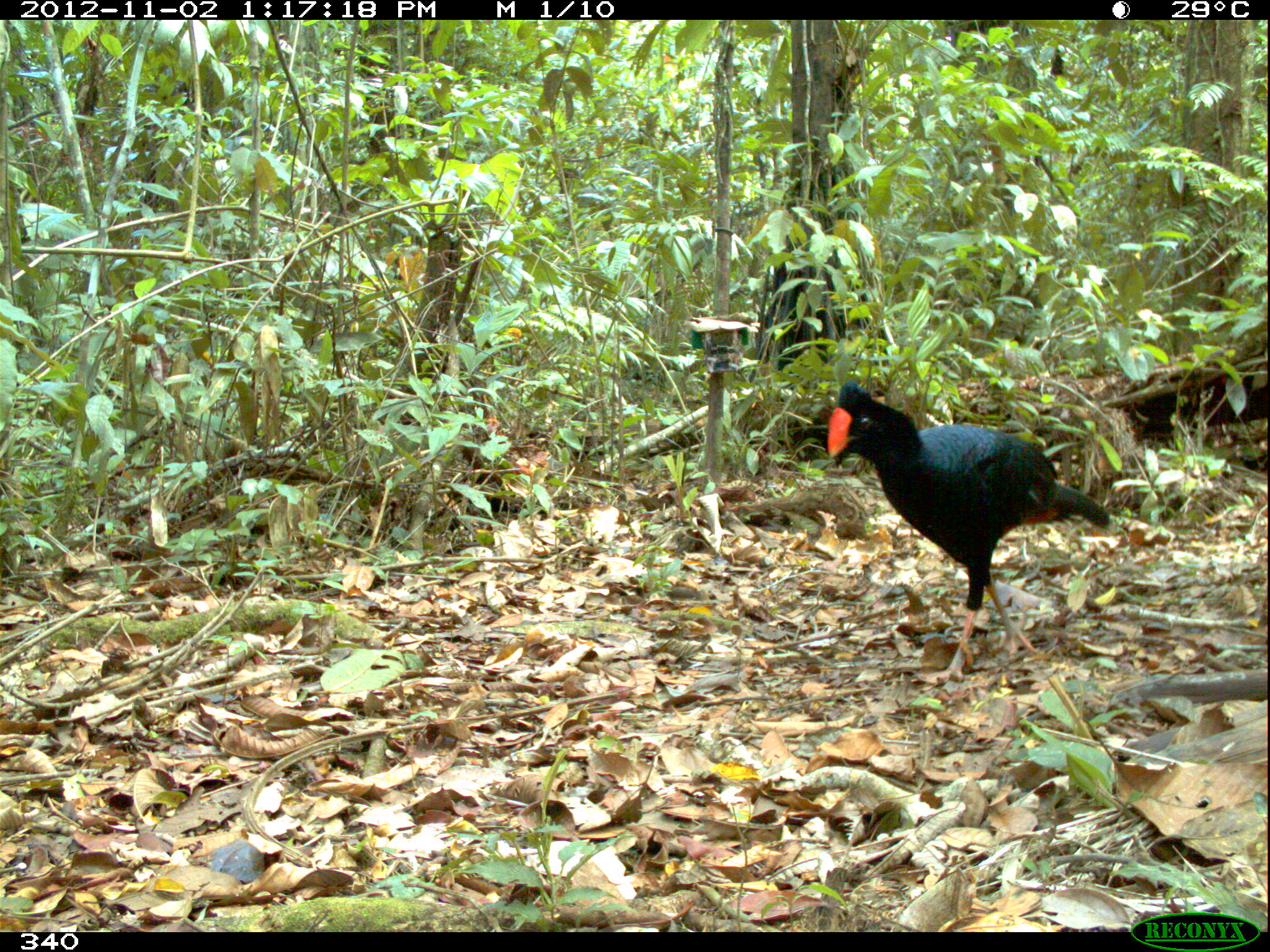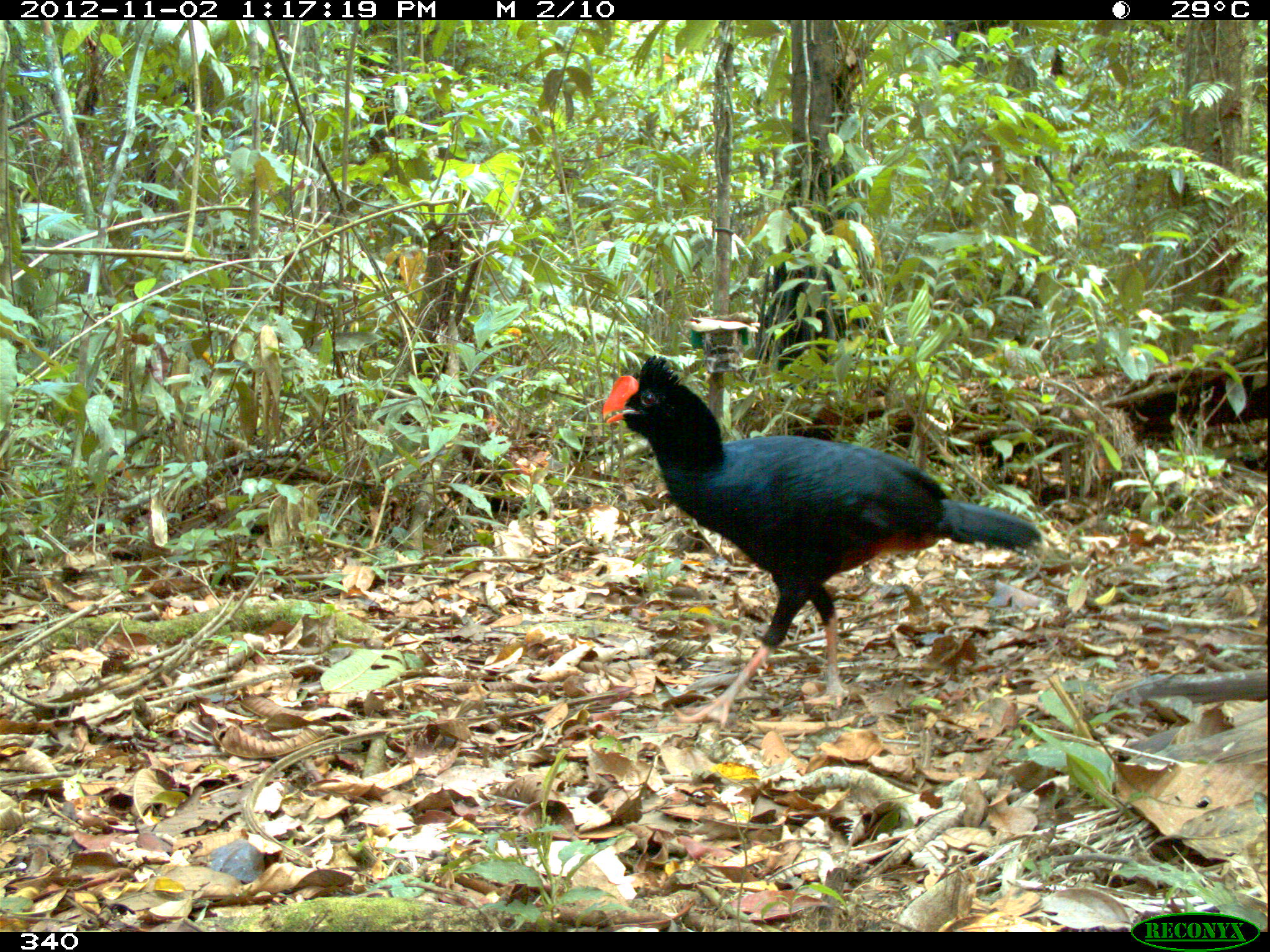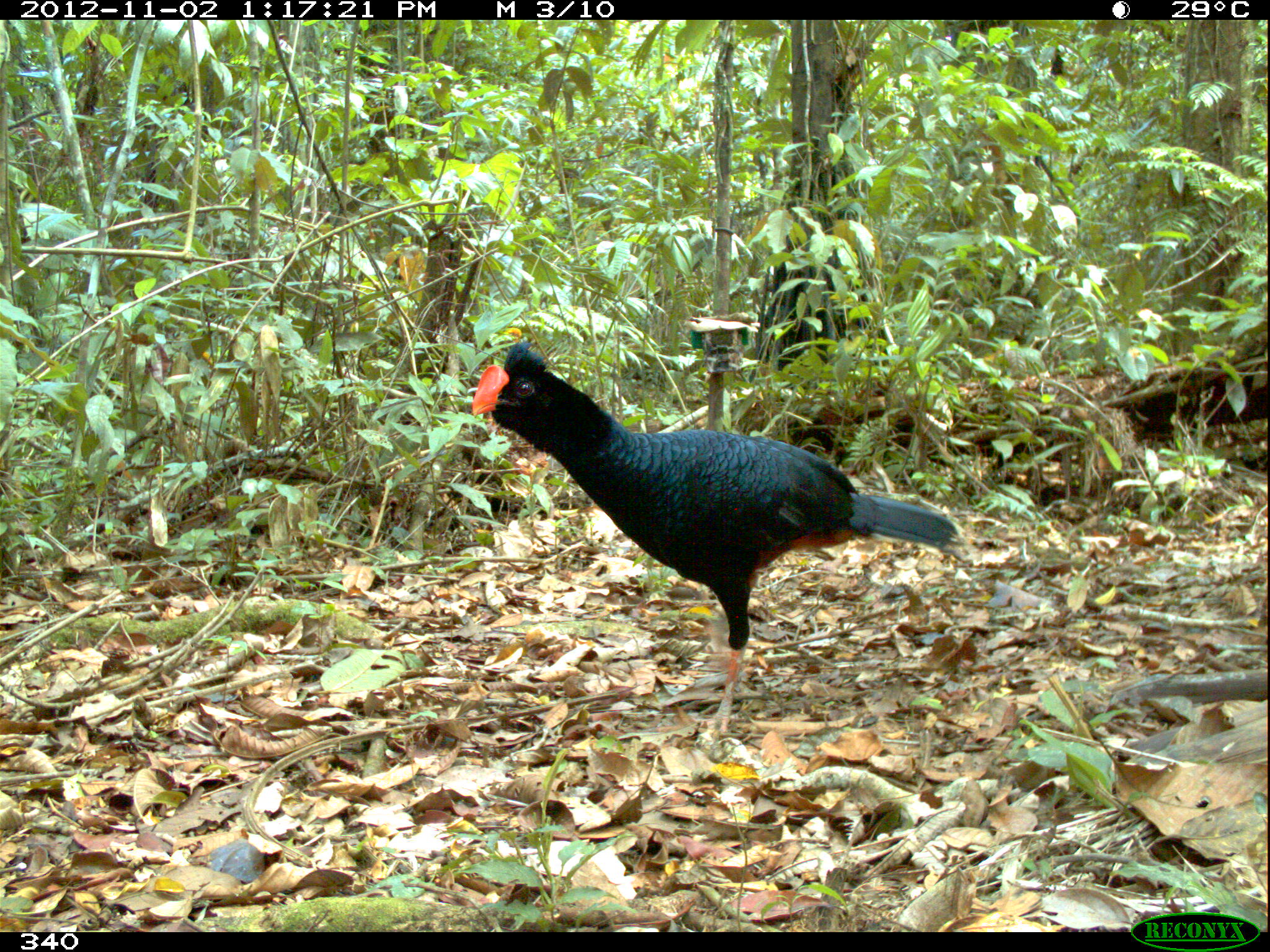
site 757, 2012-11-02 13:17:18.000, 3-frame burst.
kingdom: Animalia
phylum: Chordata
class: Aves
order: Galliformes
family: Cracidae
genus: Mitu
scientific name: Mitu tuberosum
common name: razor-billed curassow